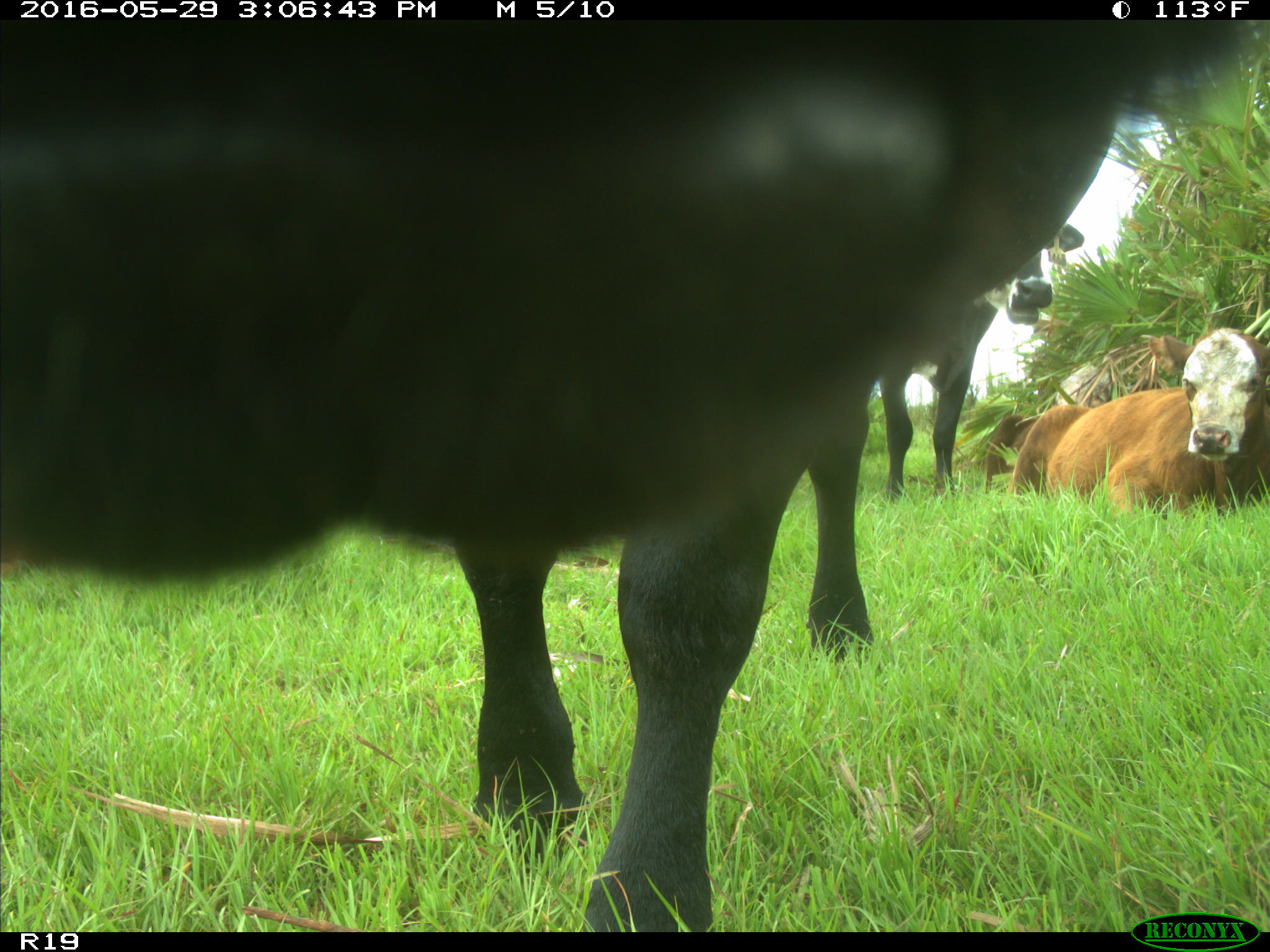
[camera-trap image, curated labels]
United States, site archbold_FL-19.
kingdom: Animalia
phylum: Chordata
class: Mammalia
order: Artiodactyla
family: Bovidae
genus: Bos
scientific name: Bos taurus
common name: domestic cow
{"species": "Bos taurus (domestic cow)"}